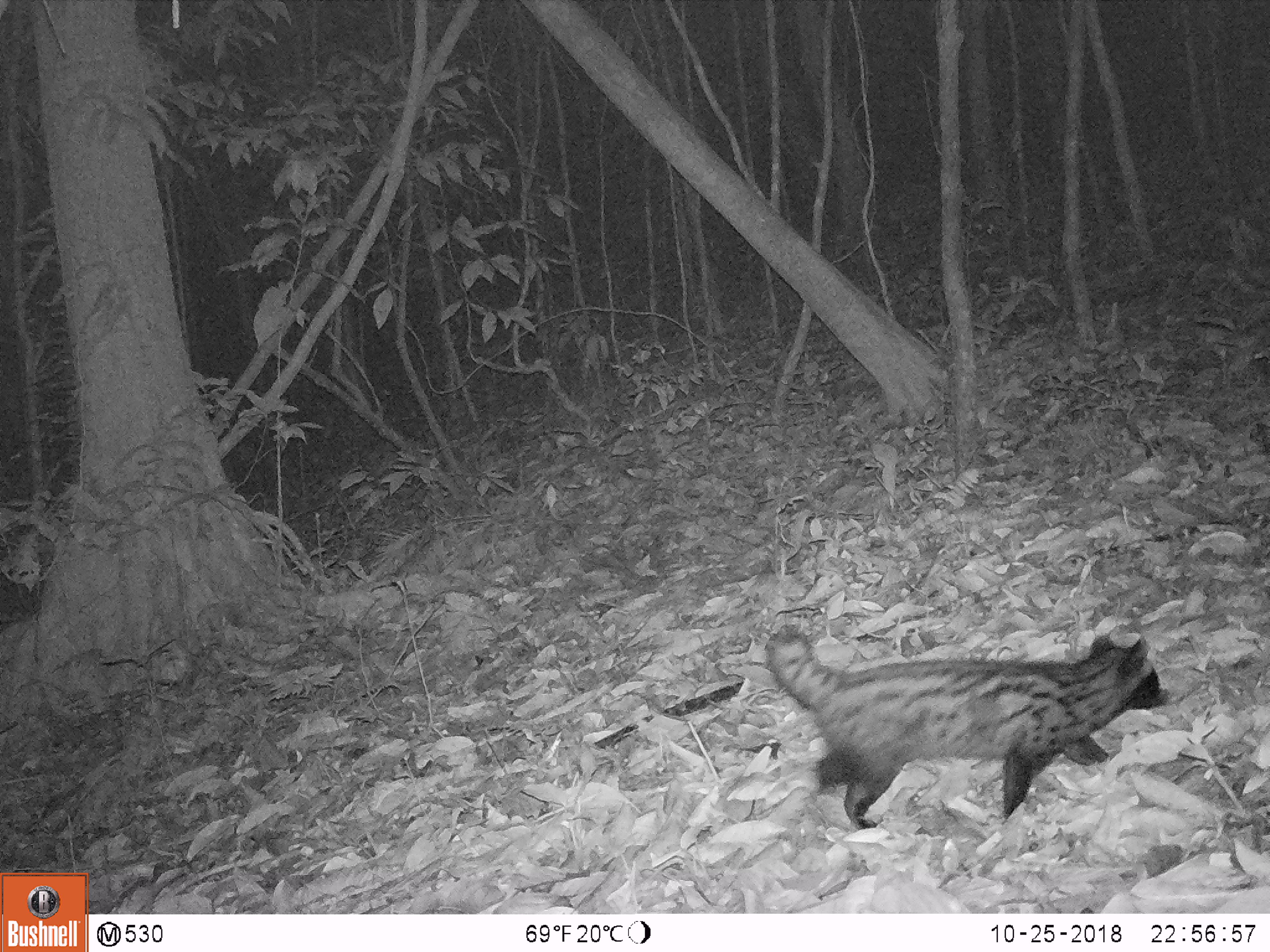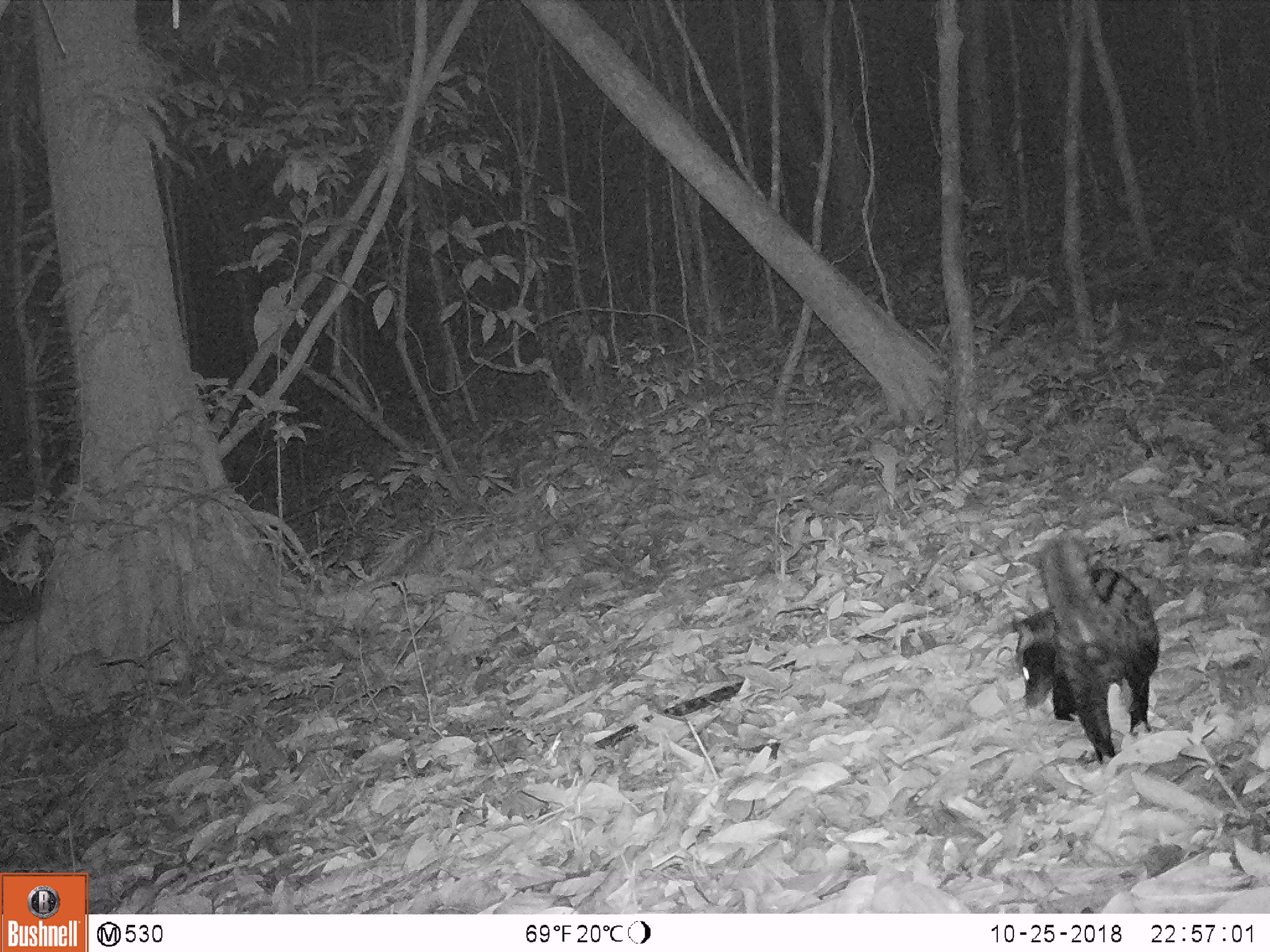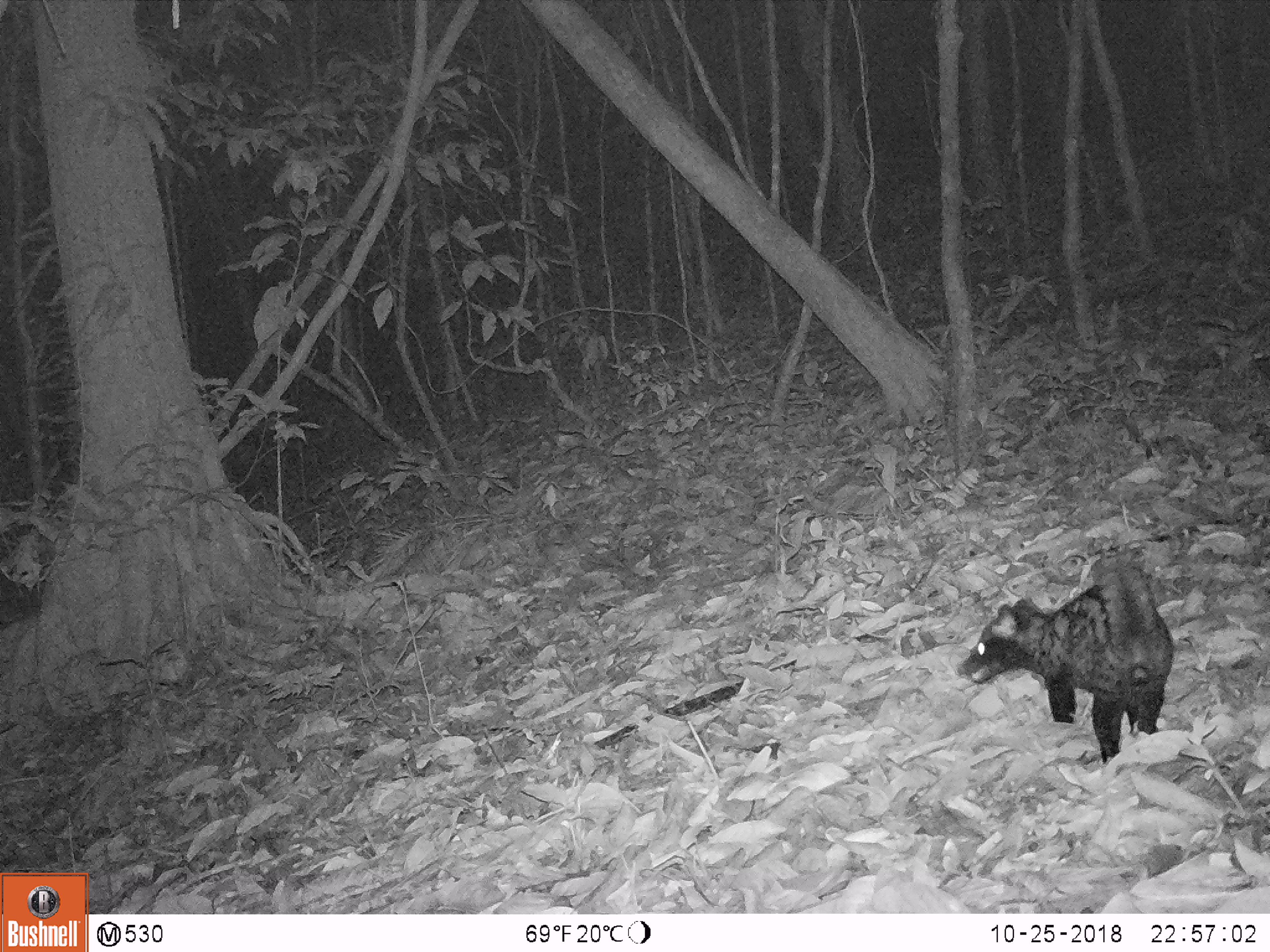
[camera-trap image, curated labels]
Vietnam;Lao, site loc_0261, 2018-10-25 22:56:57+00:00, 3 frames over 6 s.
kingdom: Animalia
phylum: Chordata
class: Mammalia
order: Carnivora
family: Viverridae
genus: Paradoxurus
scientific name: Paradoxurus hermaphroditus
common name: common palm civet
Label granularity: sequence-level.